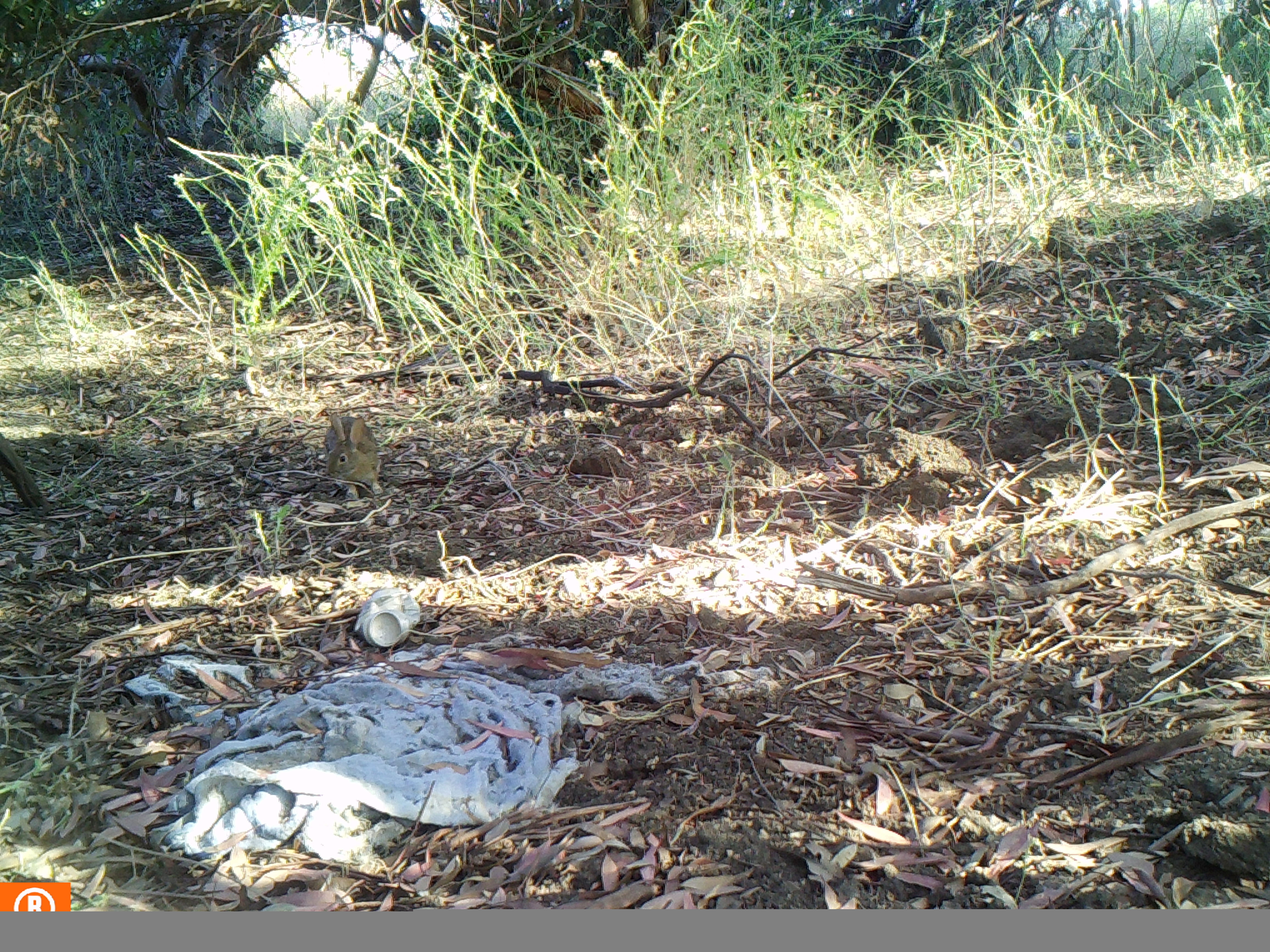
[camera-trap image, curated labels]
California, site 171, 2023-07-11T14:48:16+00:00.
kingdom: Animalia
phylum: Chordata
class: Mammalia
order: Lagomorpha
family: Leporidae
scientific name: Leporidae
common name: rabbit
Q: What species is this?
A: Rabbit (Leporidae).